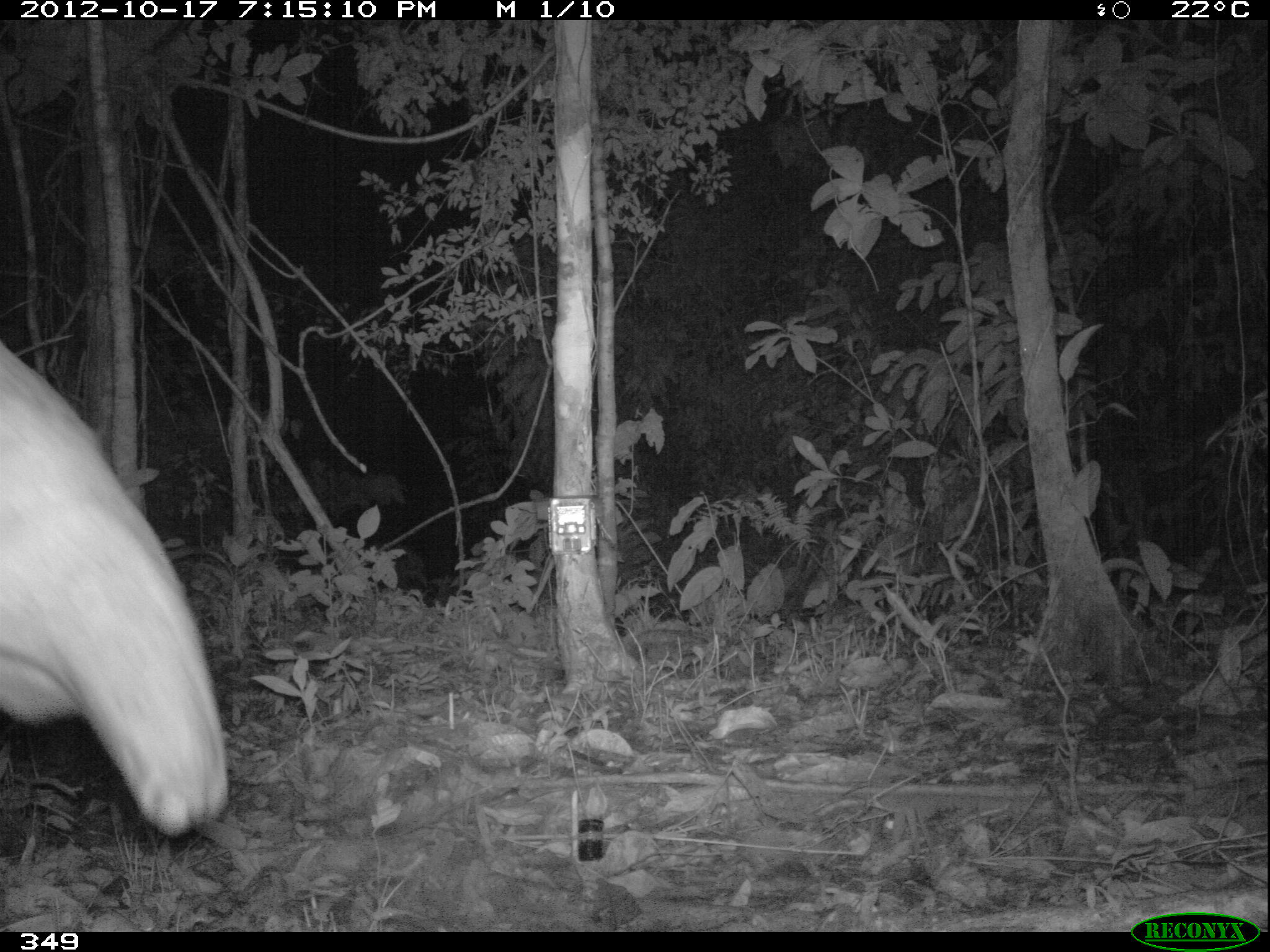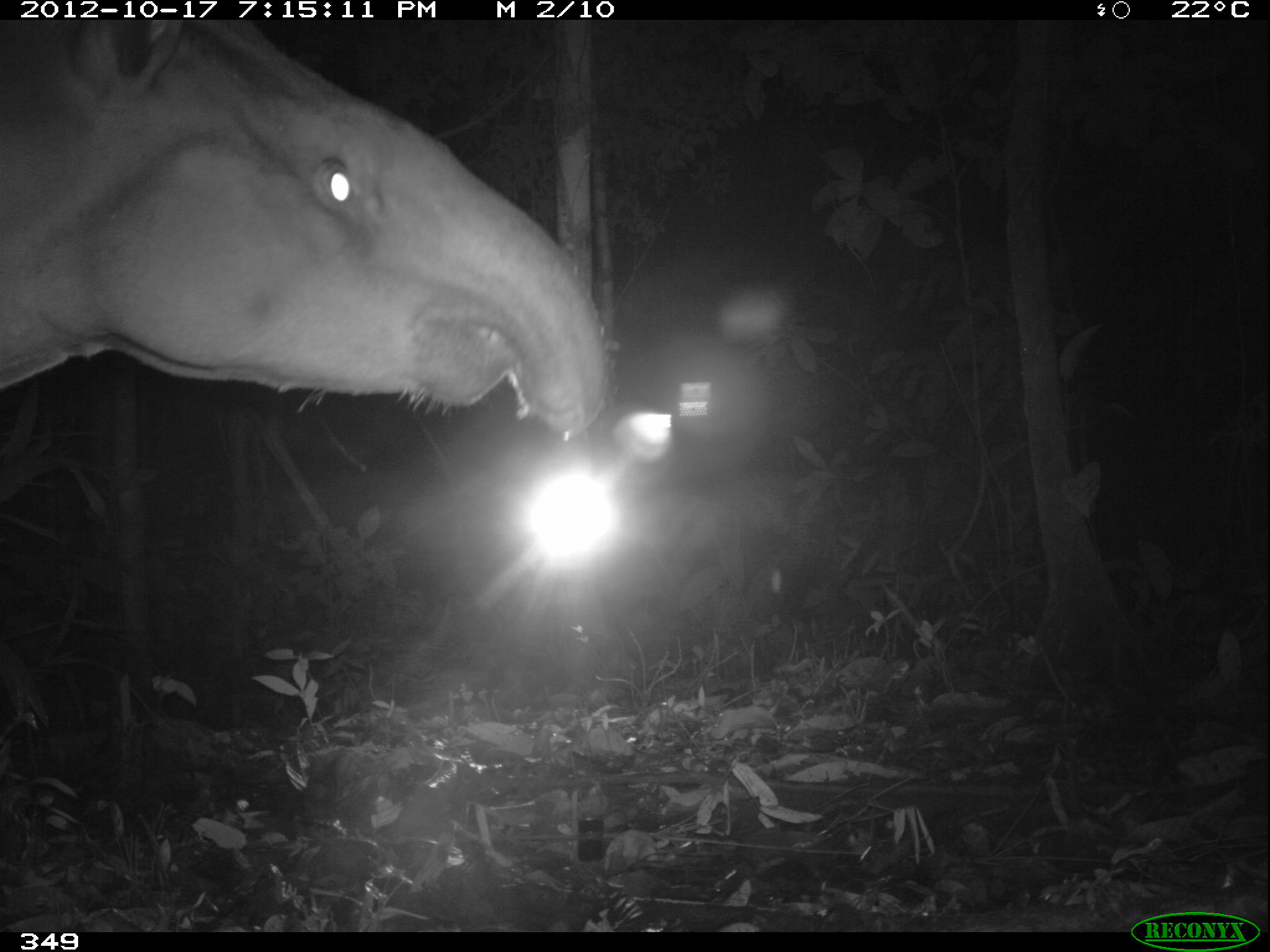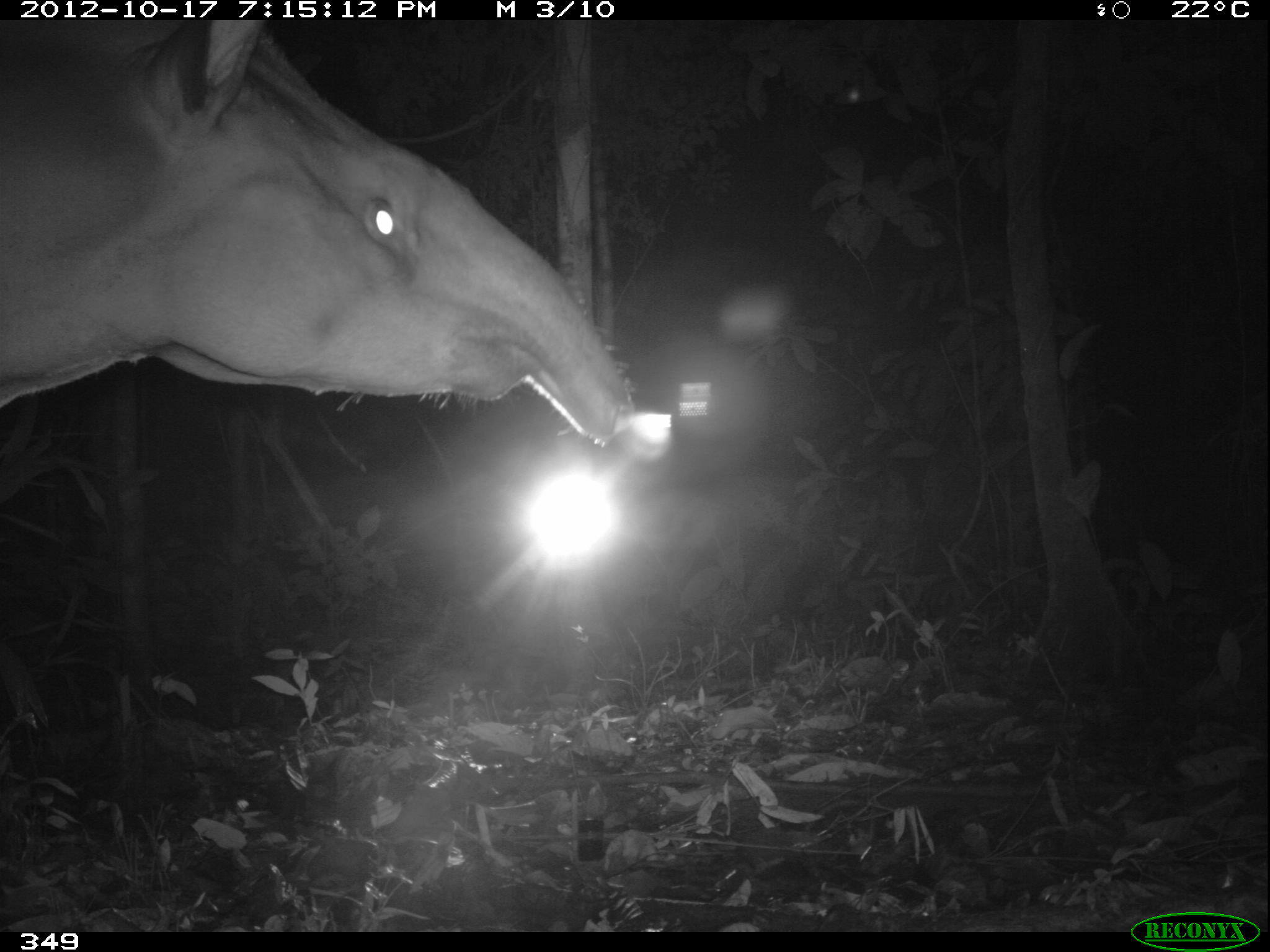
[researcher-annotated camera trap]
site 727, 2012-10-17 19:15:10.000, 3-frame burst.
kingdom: Animalia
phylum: Chordata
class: Mammalia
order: Perissodactyla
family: Tapiridae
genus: Tapirus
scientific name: Tapirus terrestris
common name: south american tapir